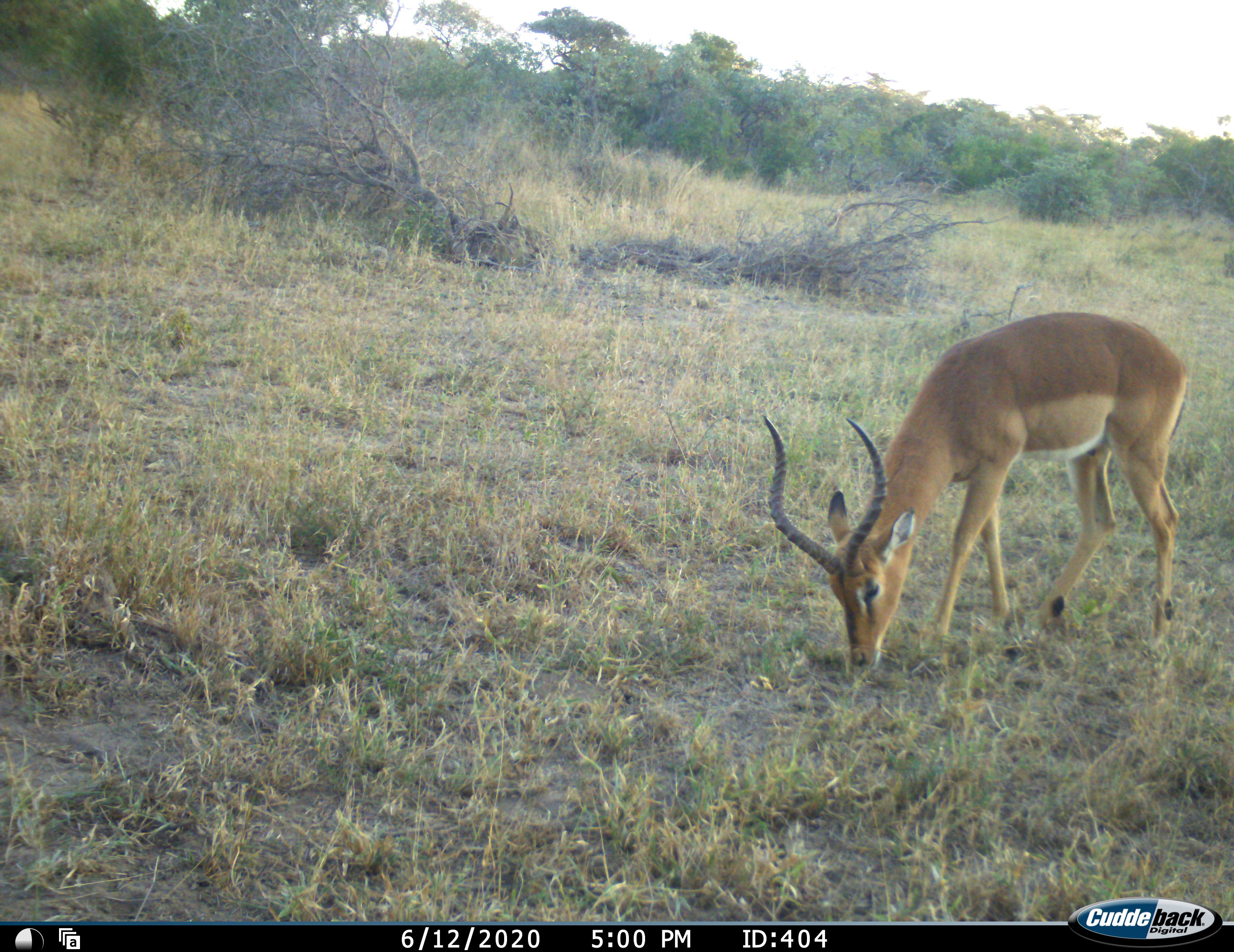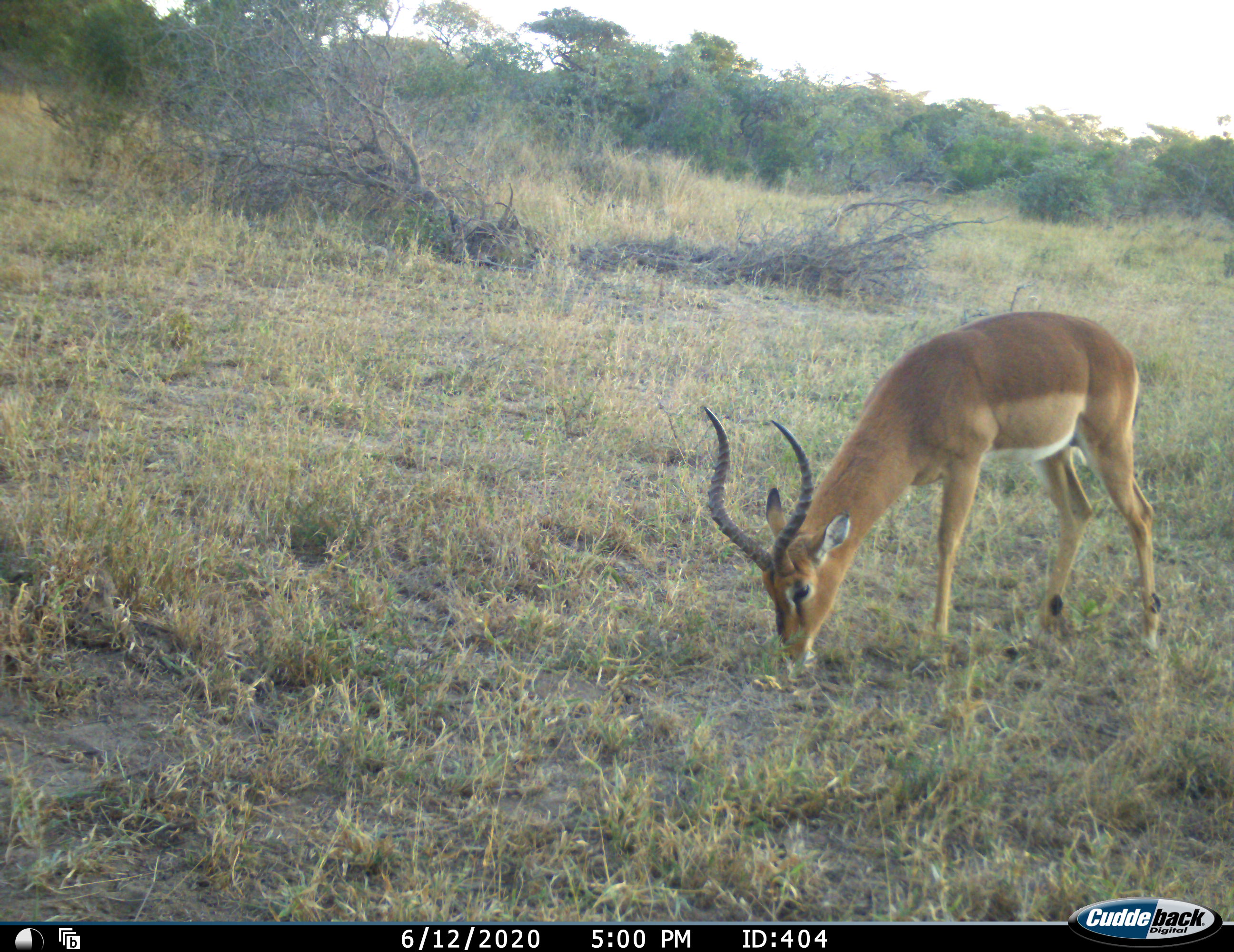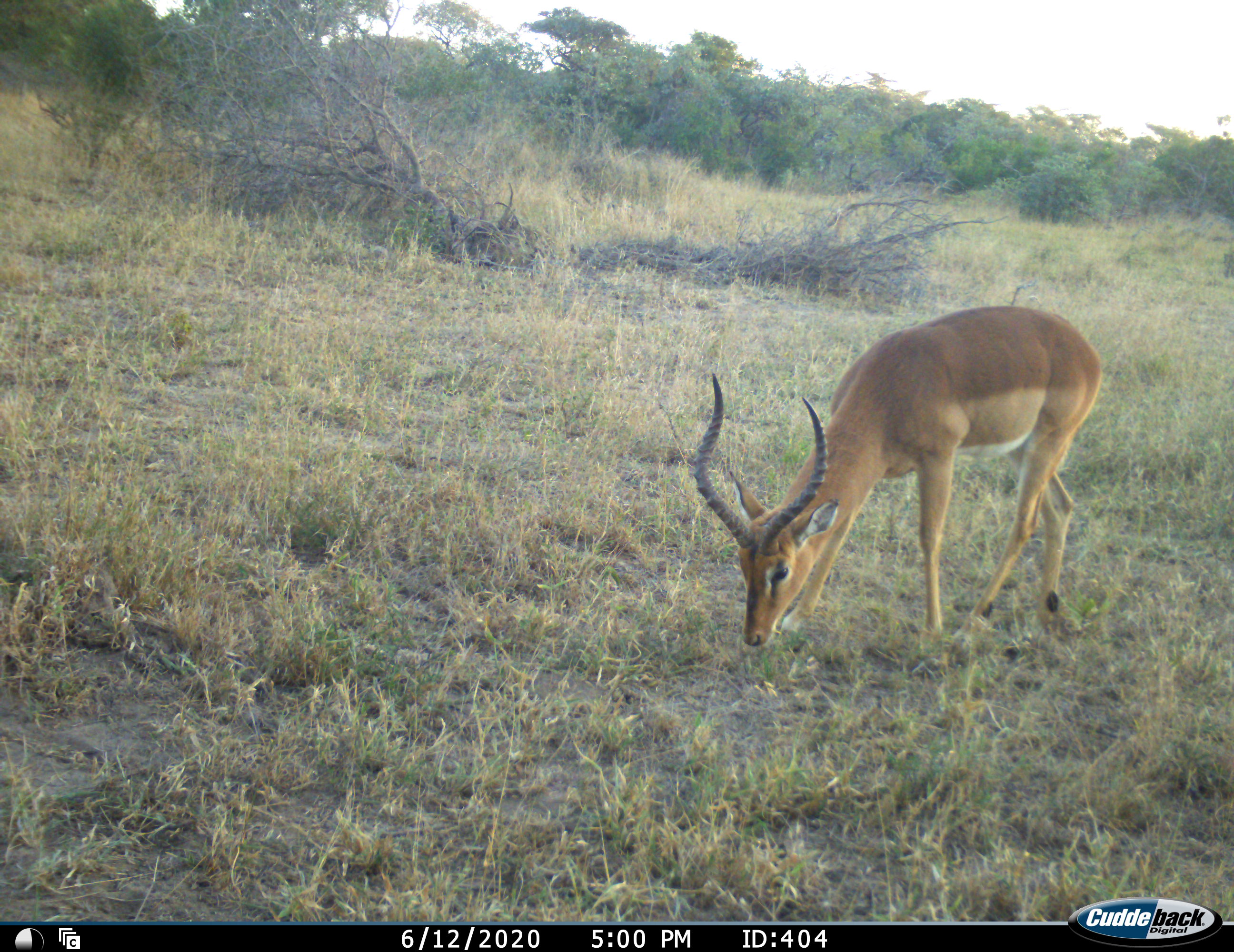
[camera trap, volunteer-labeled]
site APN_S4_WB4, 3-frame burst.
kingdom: Animalia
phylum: Chordata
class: Mammalia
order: Artiodactyla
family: Bovidae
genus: Aepyceros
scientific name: Aepyceros melampus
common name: impala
Impala (Aepyceros melampus), count 1. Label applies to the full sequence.